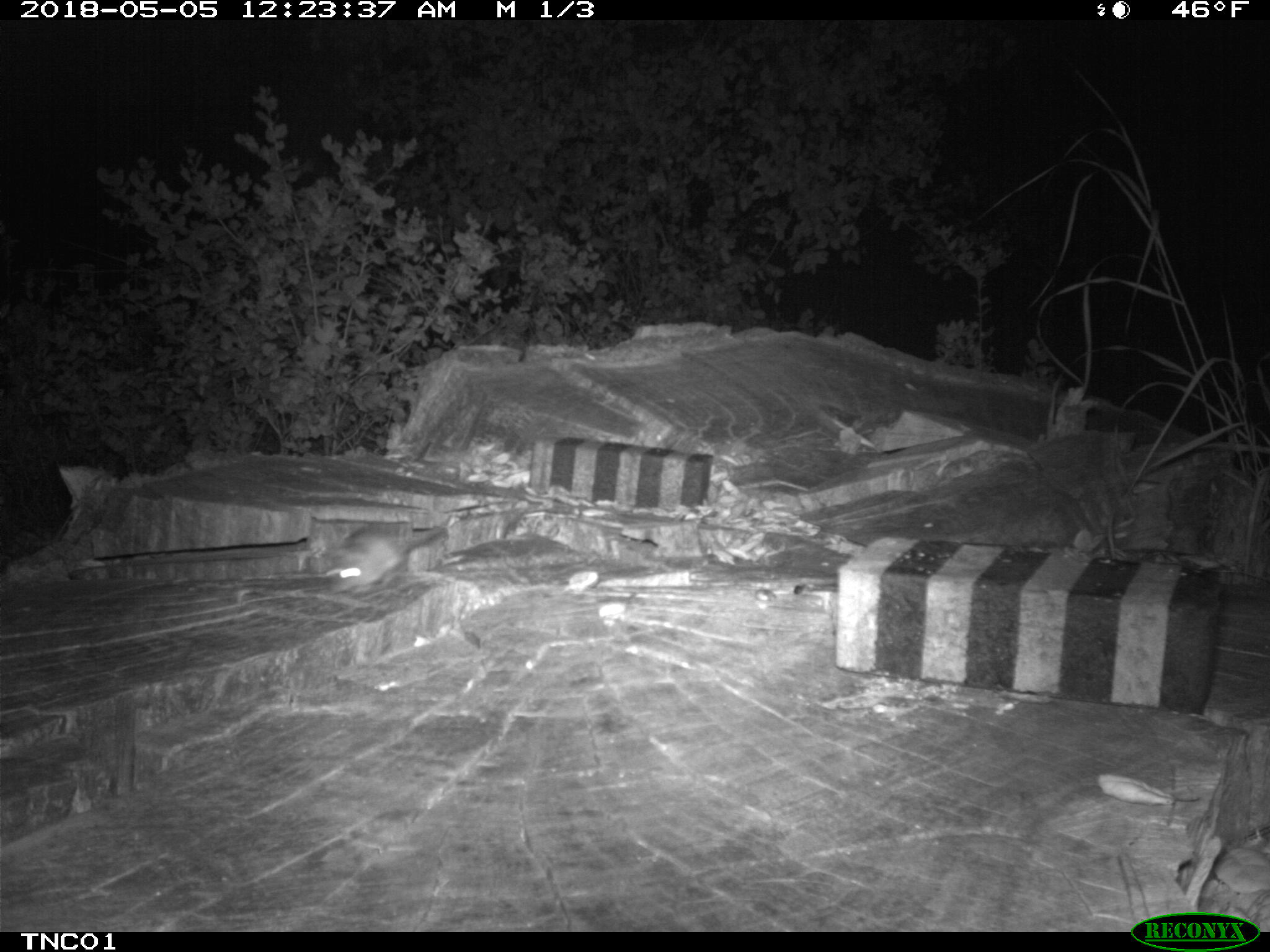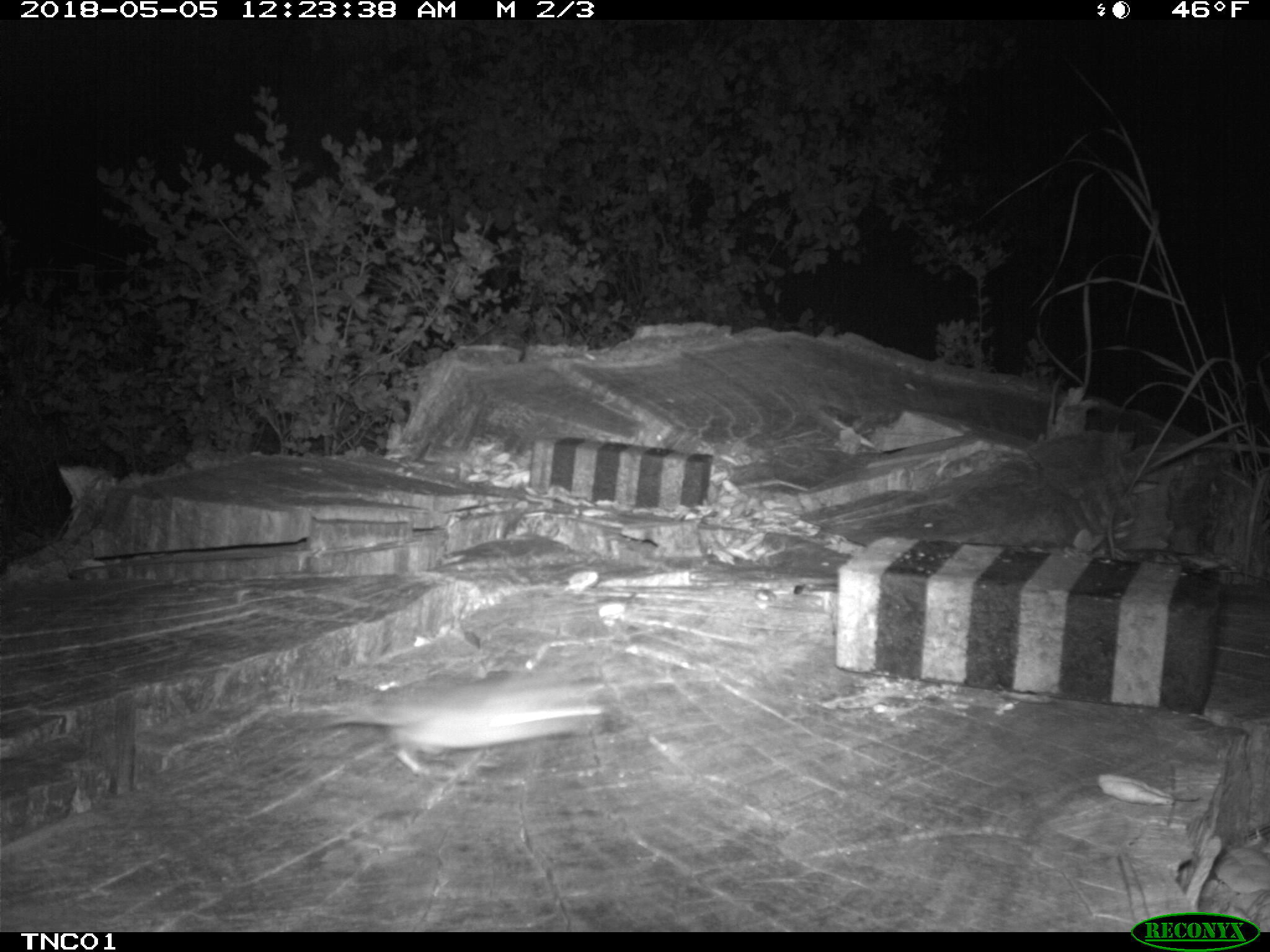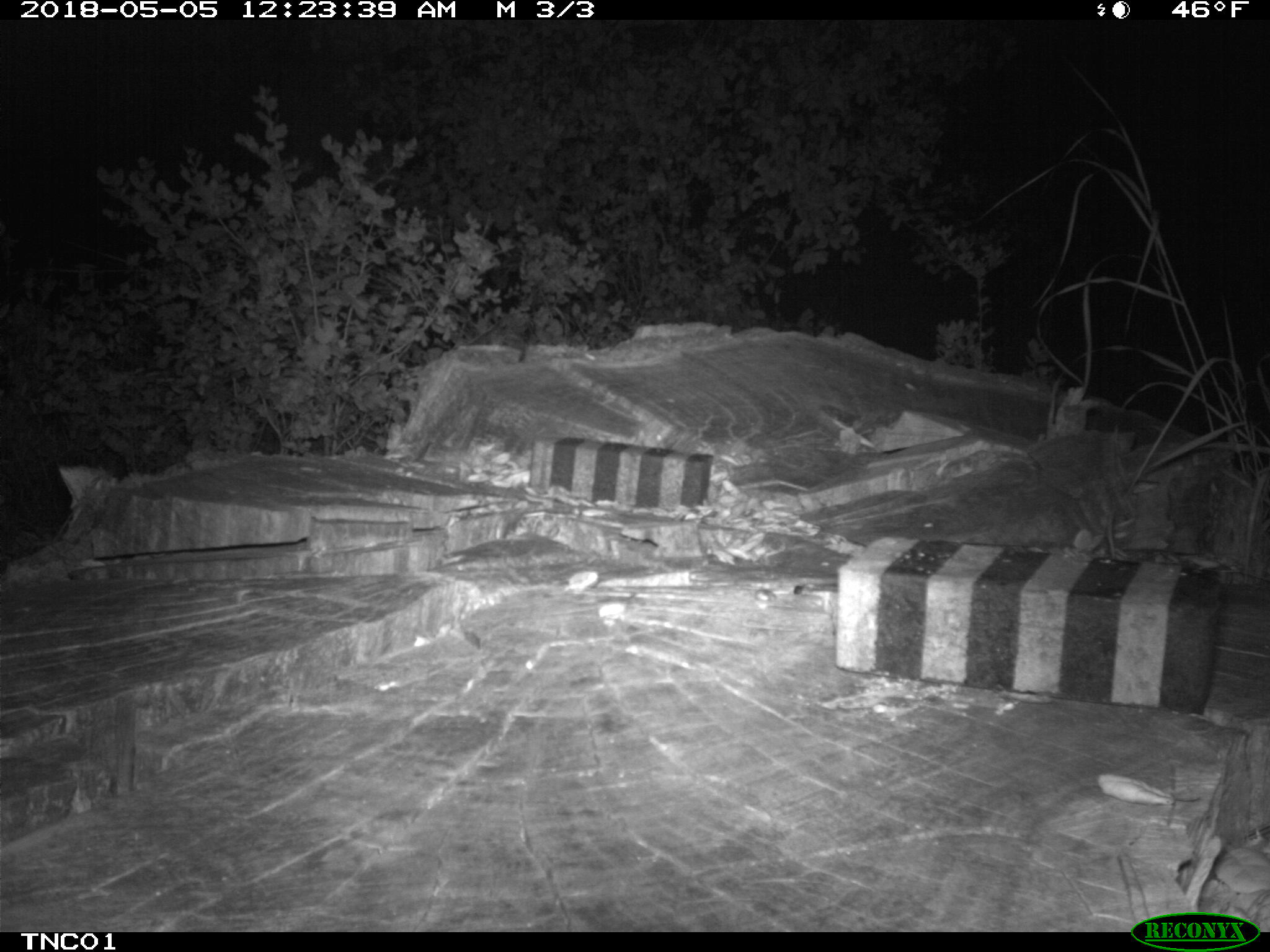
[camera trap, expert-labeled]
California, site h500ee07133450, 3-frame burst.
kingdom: Animalia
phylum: Chordata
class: Mammalia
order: Rodentia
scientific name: Rodentia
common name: rodent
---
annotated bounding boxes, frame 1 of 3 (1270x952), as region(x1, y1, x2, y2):
rodent: region(326, 524, 454, 591)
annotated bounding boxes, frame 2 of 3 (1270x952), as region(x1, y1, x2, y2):
rodent: region(317, 672, 601, 778)